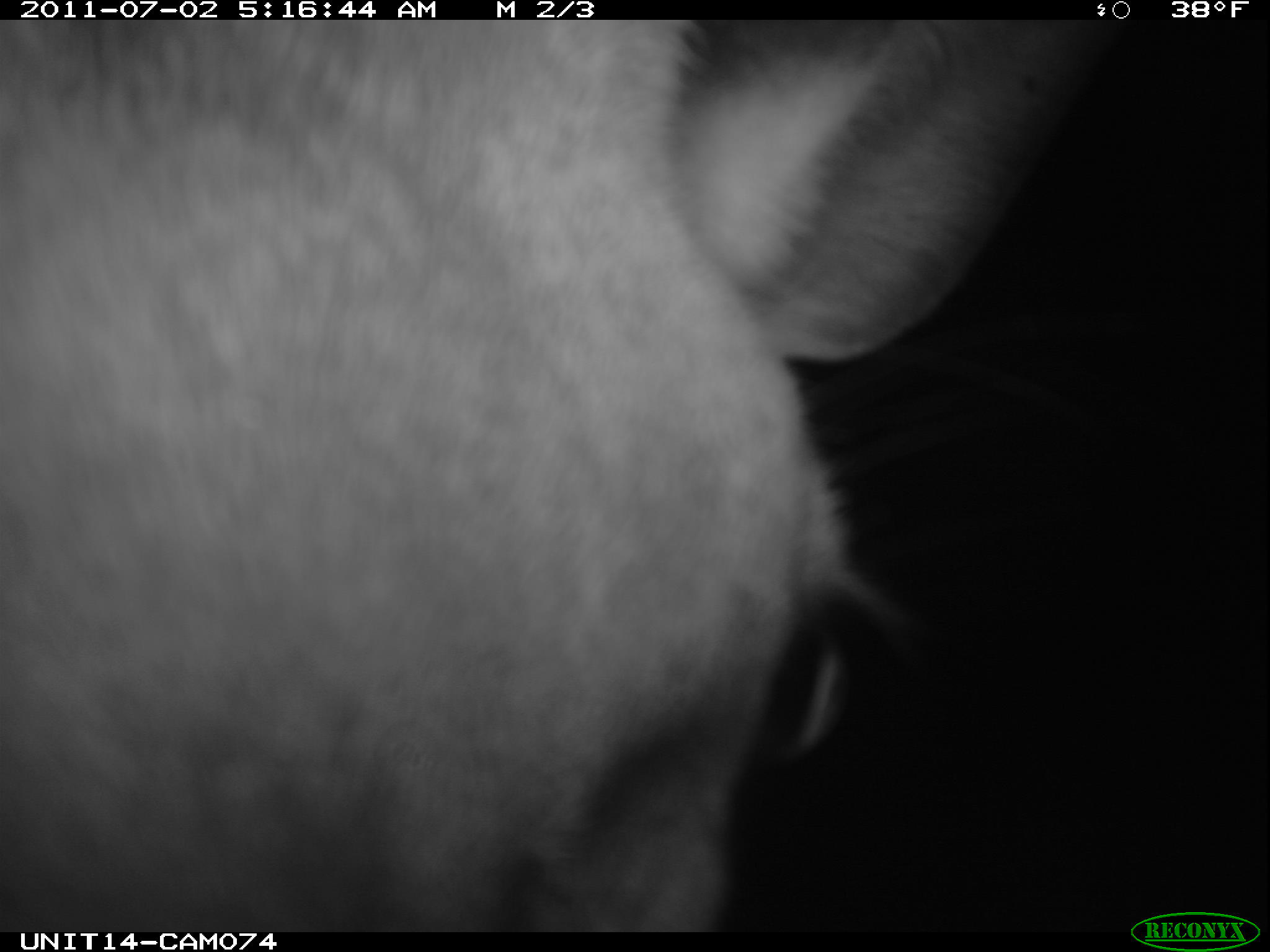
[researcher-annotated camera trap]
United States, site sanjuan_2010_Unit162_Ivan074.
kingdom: Animalia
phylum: Chordata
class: Mammalia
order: Artiodactyla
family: Cervidae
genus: Cervus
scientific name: Cervus elaphus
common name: red deer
Cervus elaphus (red deer).